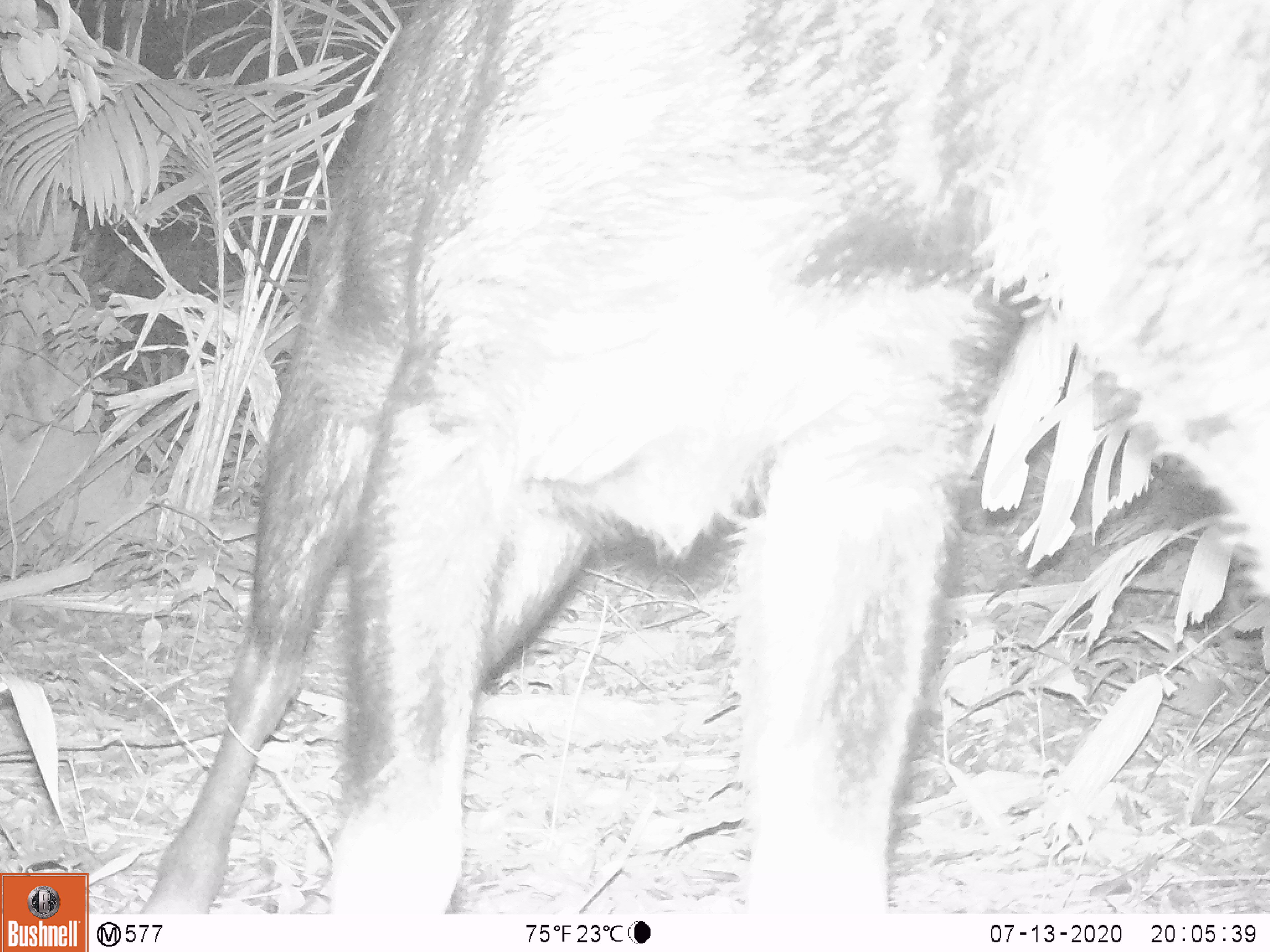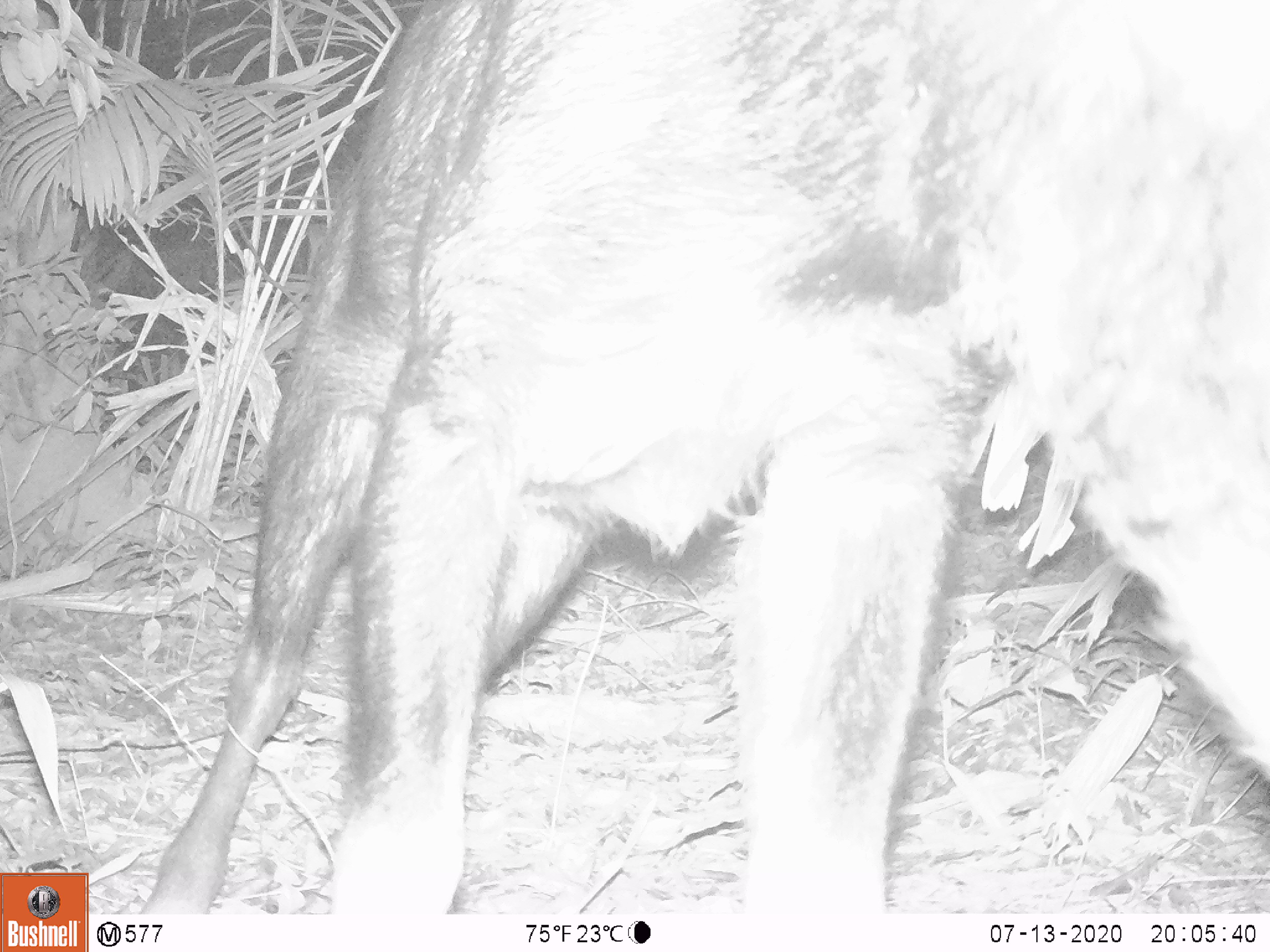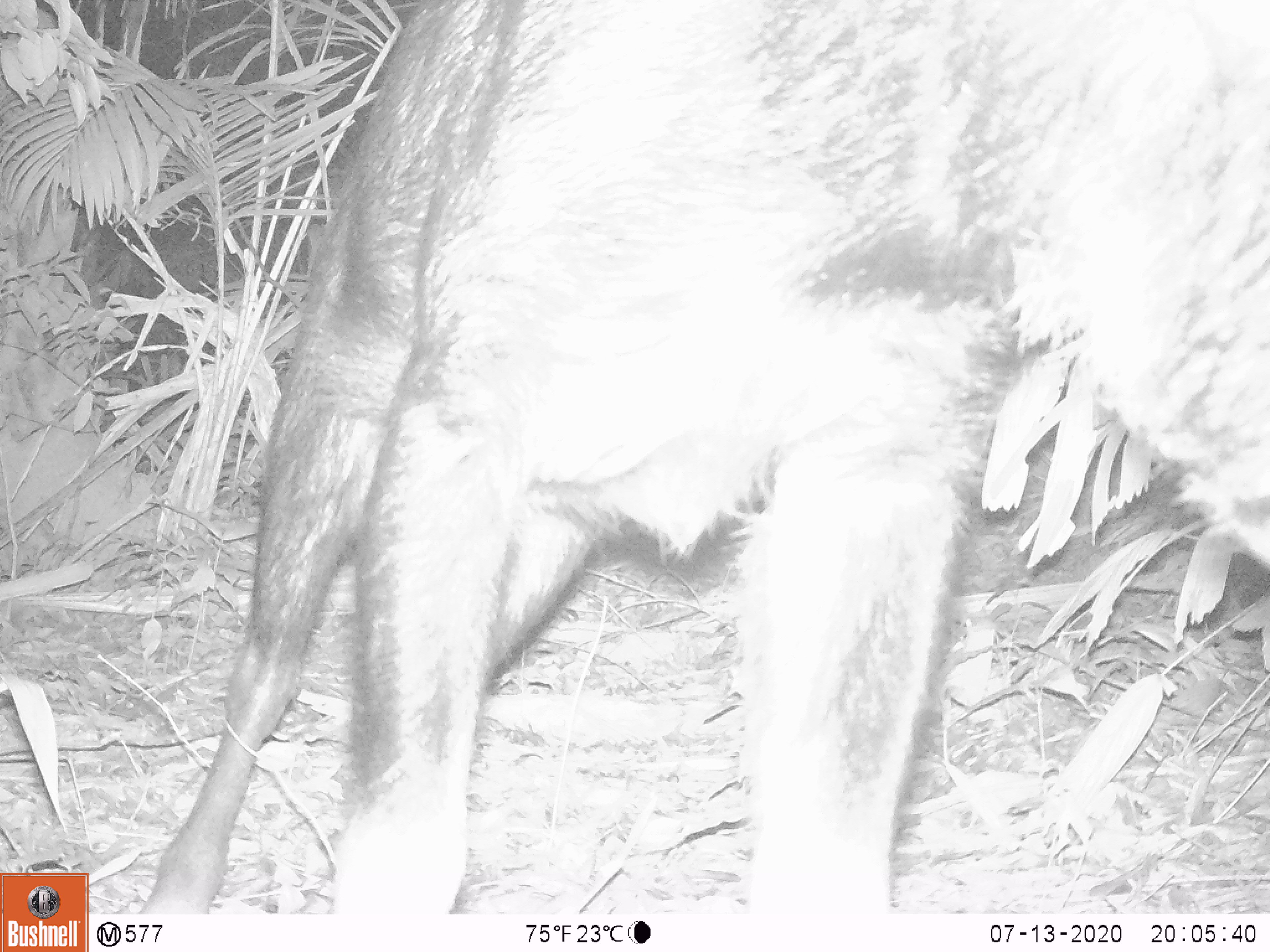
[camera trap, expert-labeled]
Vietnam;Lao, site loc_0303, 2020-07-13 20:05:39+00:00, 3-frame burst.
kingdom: Animalia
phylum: Chordata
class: Mammalia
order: Artiodactyla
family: Bovidae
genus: Capricornis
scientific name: Capricornis sumatraensis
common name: chinese serow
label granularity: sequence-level